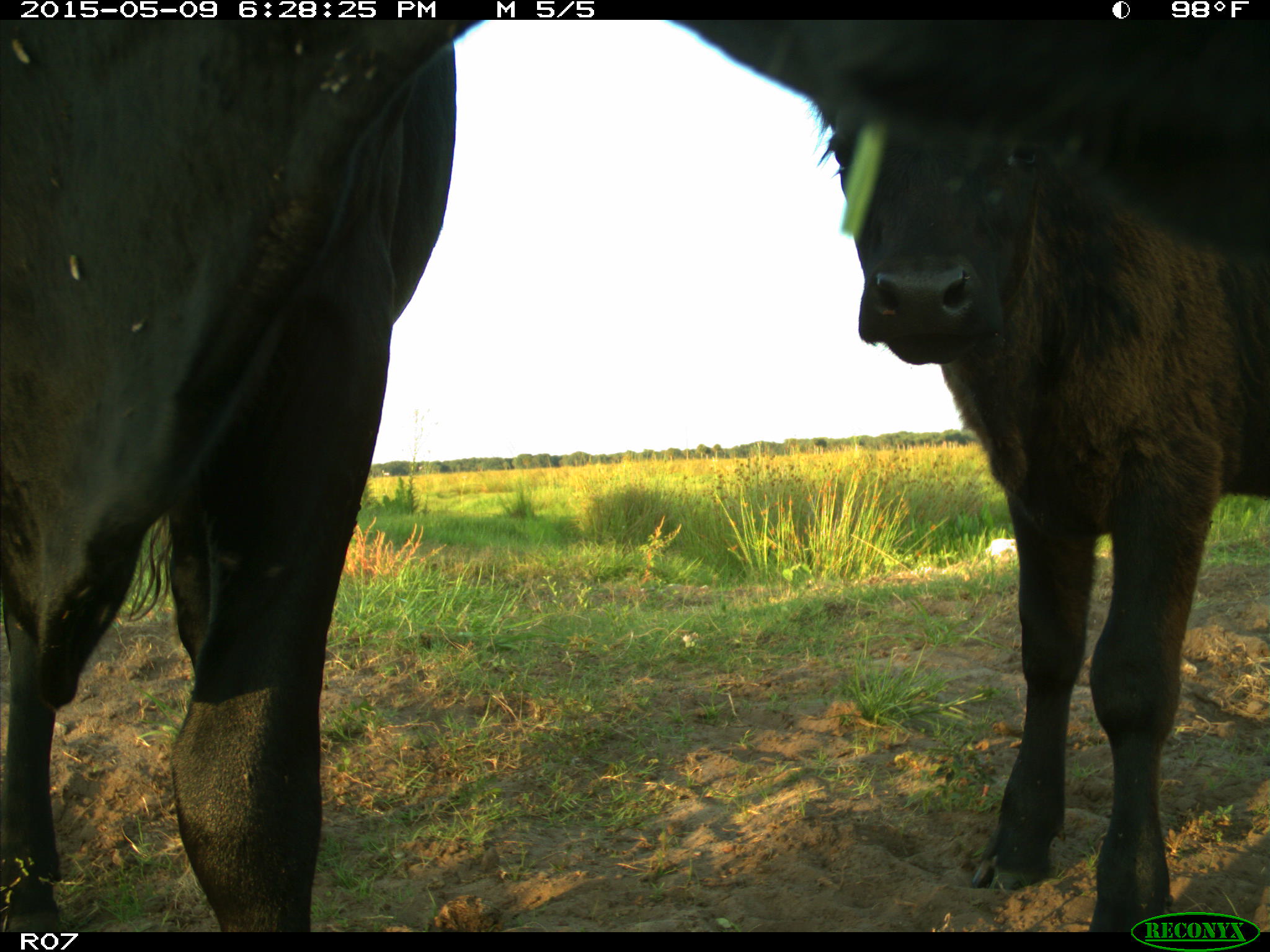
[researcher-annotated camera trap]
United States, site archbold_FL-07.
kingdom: Animalia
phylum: Chordata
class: Mammalia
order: Artiodactyla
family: Bovidae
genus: Bos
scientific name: Bos taurus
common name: domestic cow